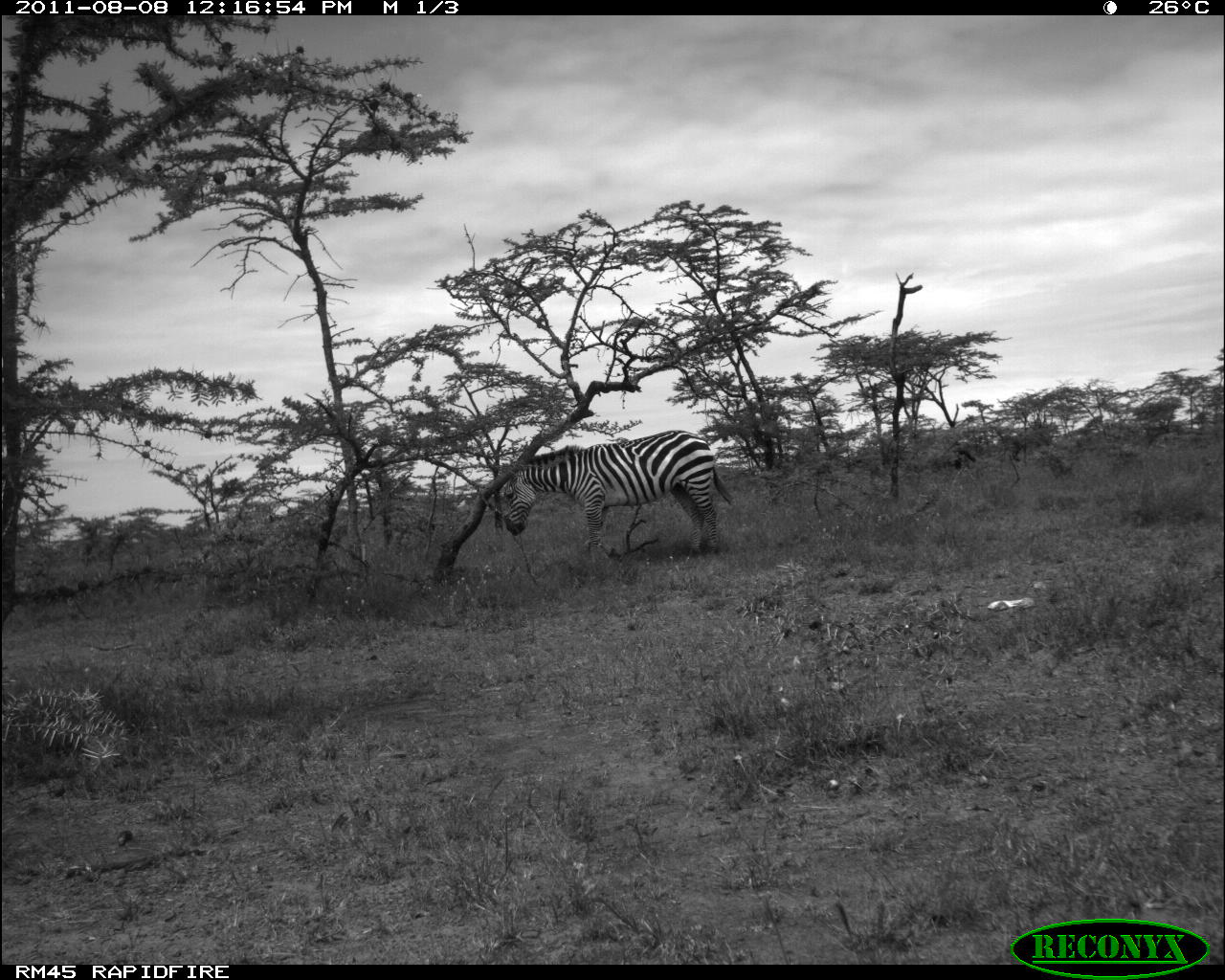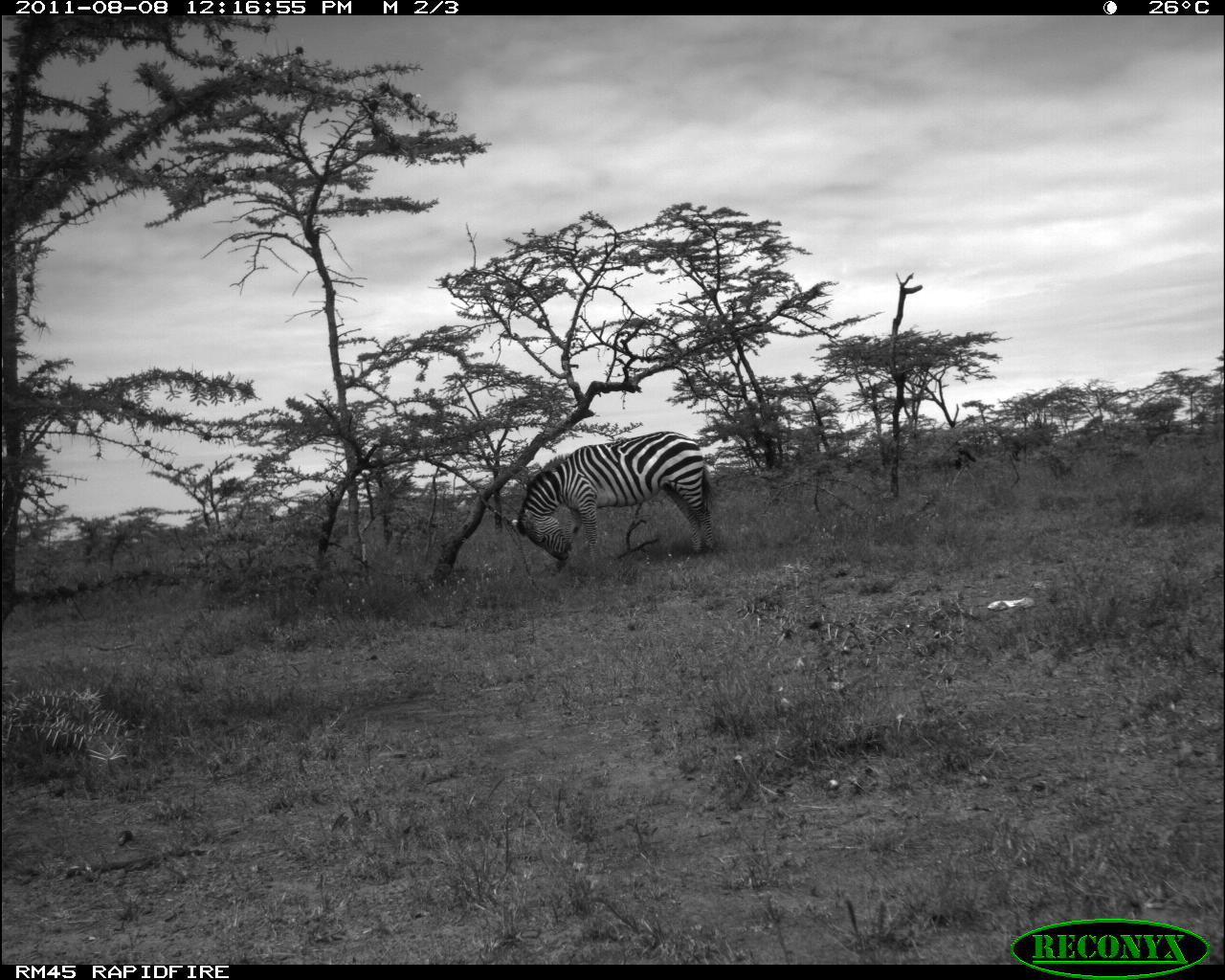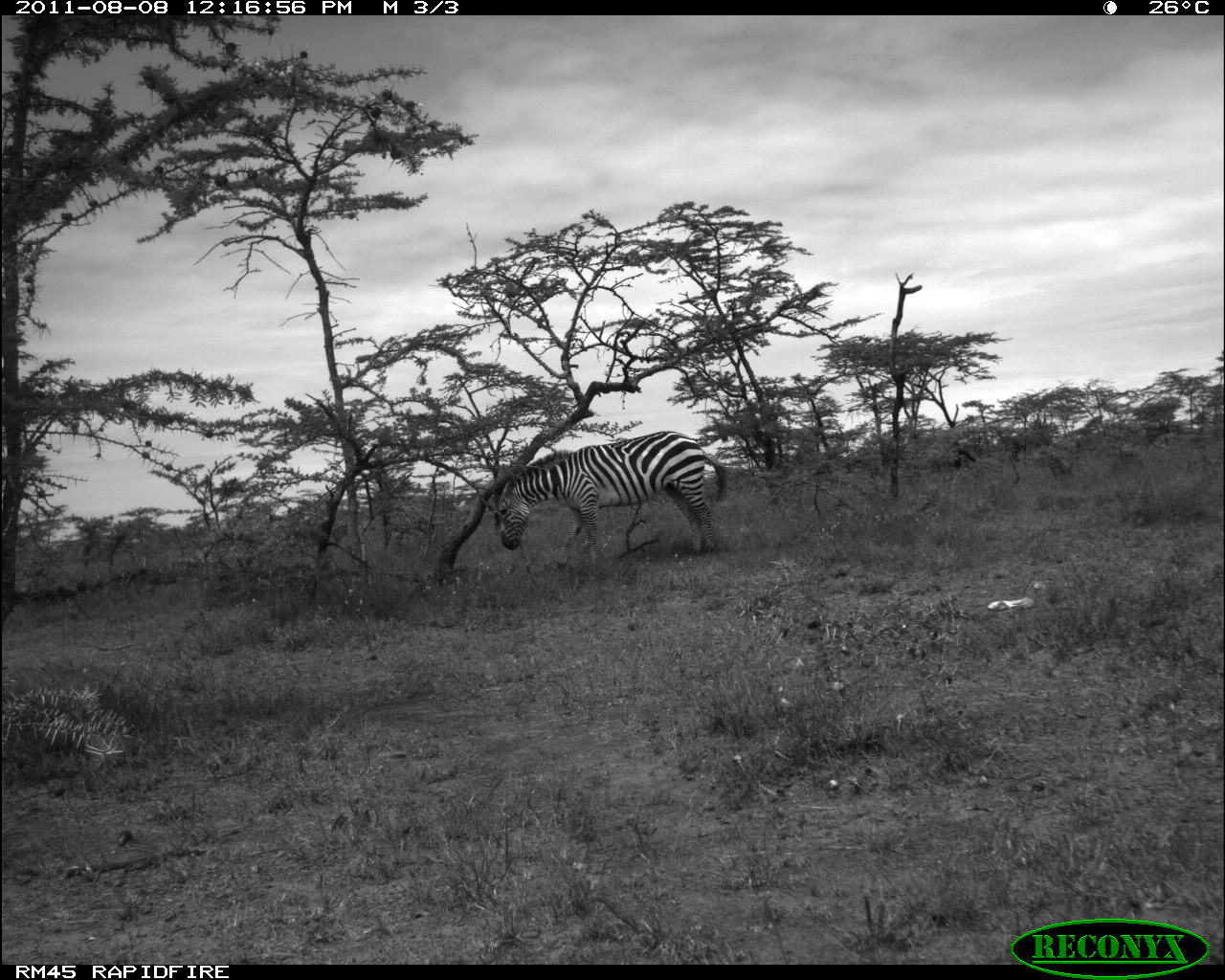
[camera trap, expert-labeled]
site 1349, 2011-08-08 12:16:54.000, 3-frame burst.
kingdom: Animalia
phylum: Chordata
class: Mammalia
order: Perissodactyla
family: Equidae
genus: Equus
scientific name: Equus quagga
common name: plains zebra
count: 1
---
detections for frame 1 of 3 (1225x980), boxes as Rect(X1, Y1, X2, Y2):
equus quagga: Rect(502, 427, 733, 557)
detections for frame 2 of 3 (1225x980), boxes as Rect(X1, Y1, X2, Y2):
equus quagga: Rect(506, 429, 715, 574)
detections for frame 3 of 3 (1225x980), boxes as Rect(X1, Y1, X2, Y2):
equus quagga: Rect(493, 428, 727, 572)